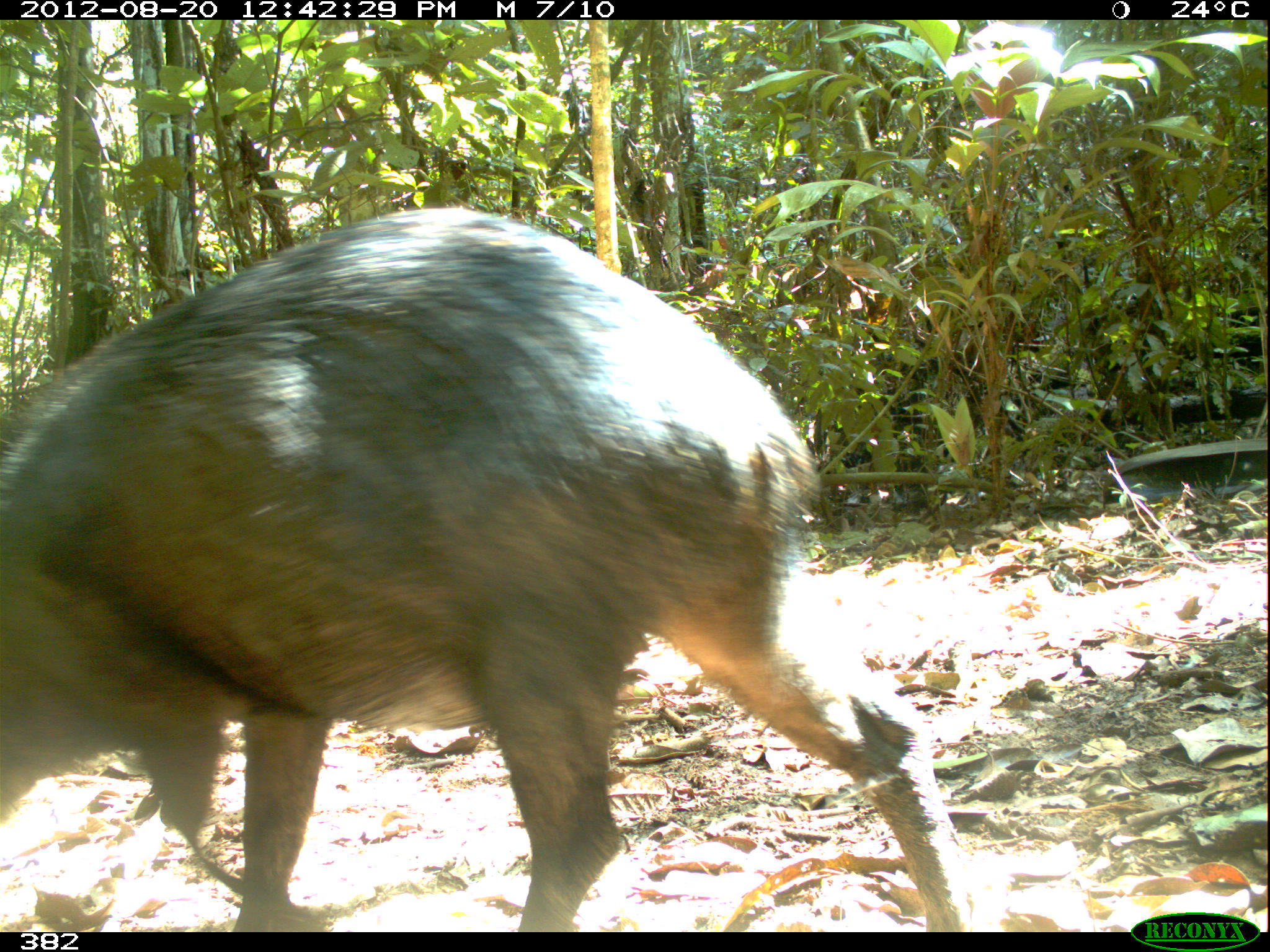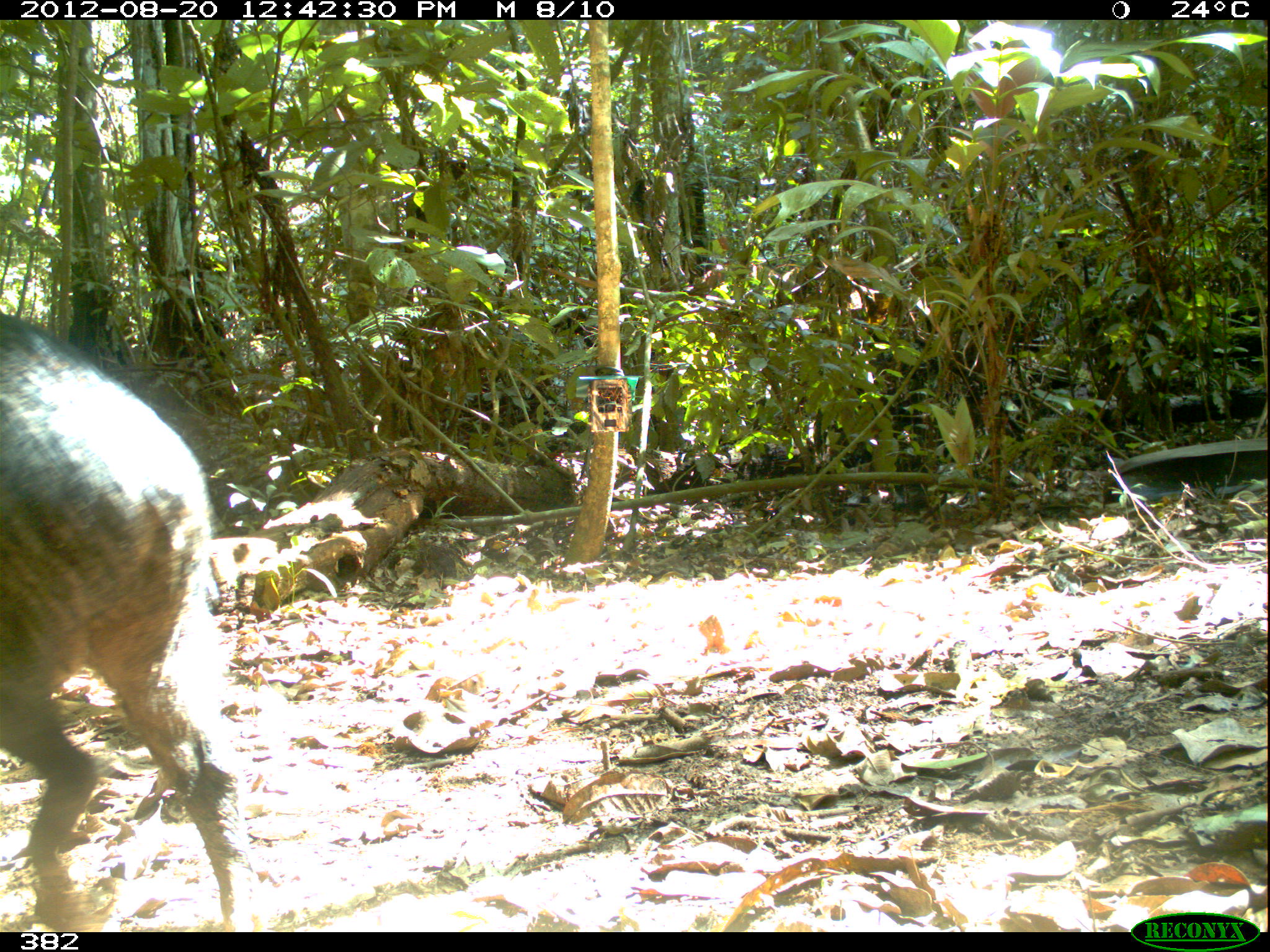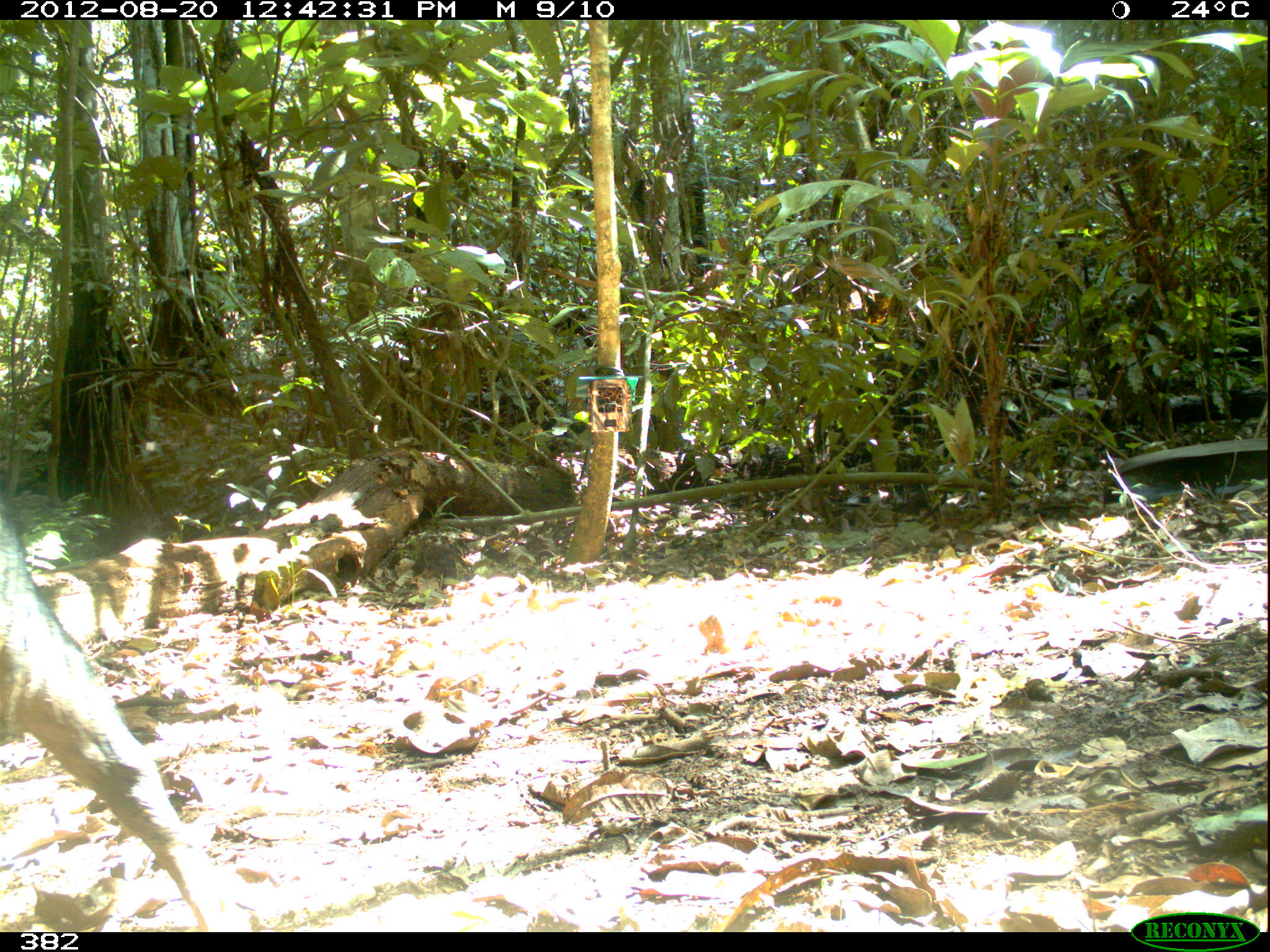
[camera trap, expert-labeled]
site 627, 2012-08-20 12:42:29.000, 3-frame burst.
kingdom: Animalia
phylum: Chordata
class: Mammalia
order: Artiodactyla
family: Tayassuidae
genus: Tayassu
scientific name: Tayassu pecari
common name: white-lipped peccary